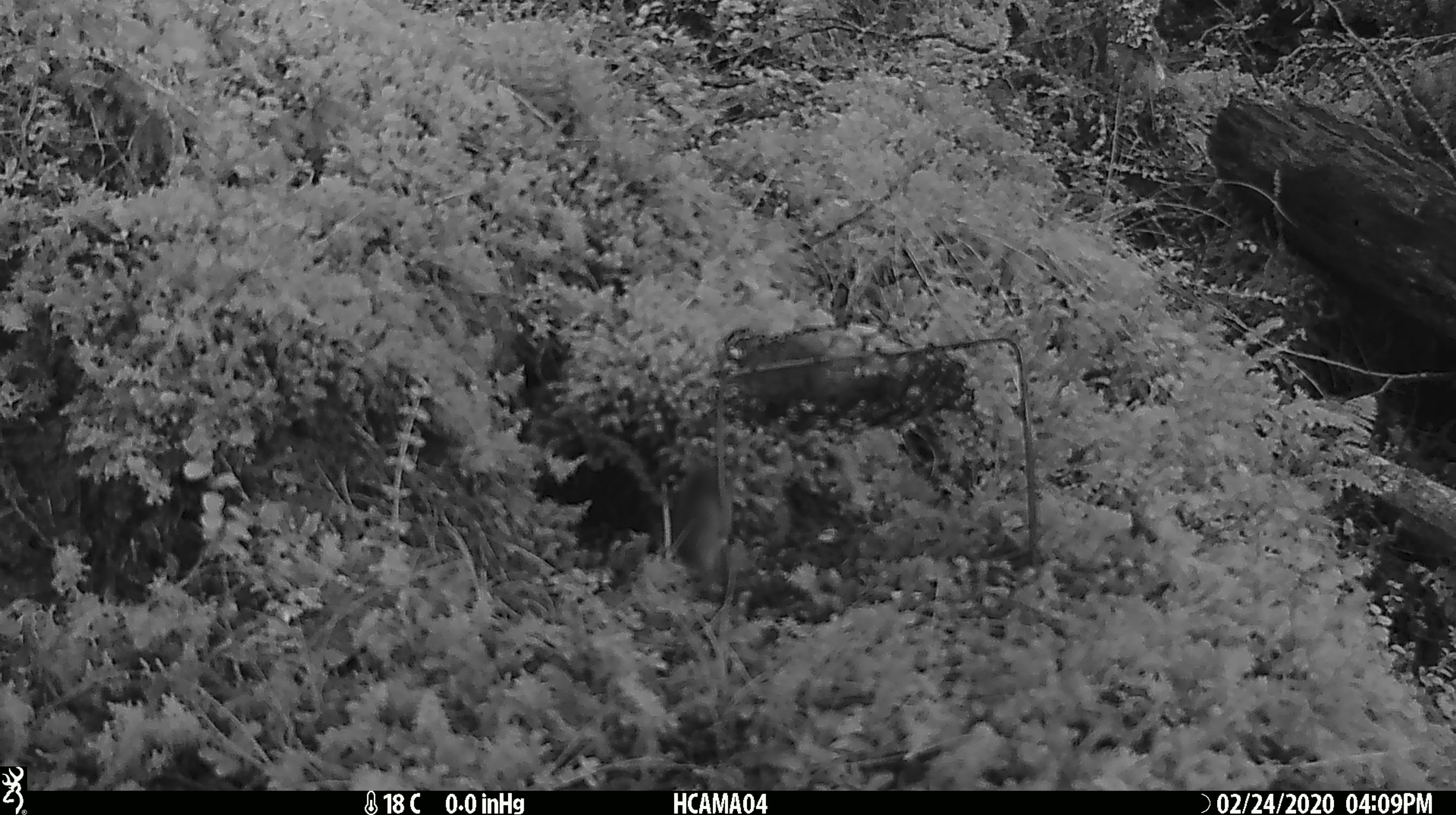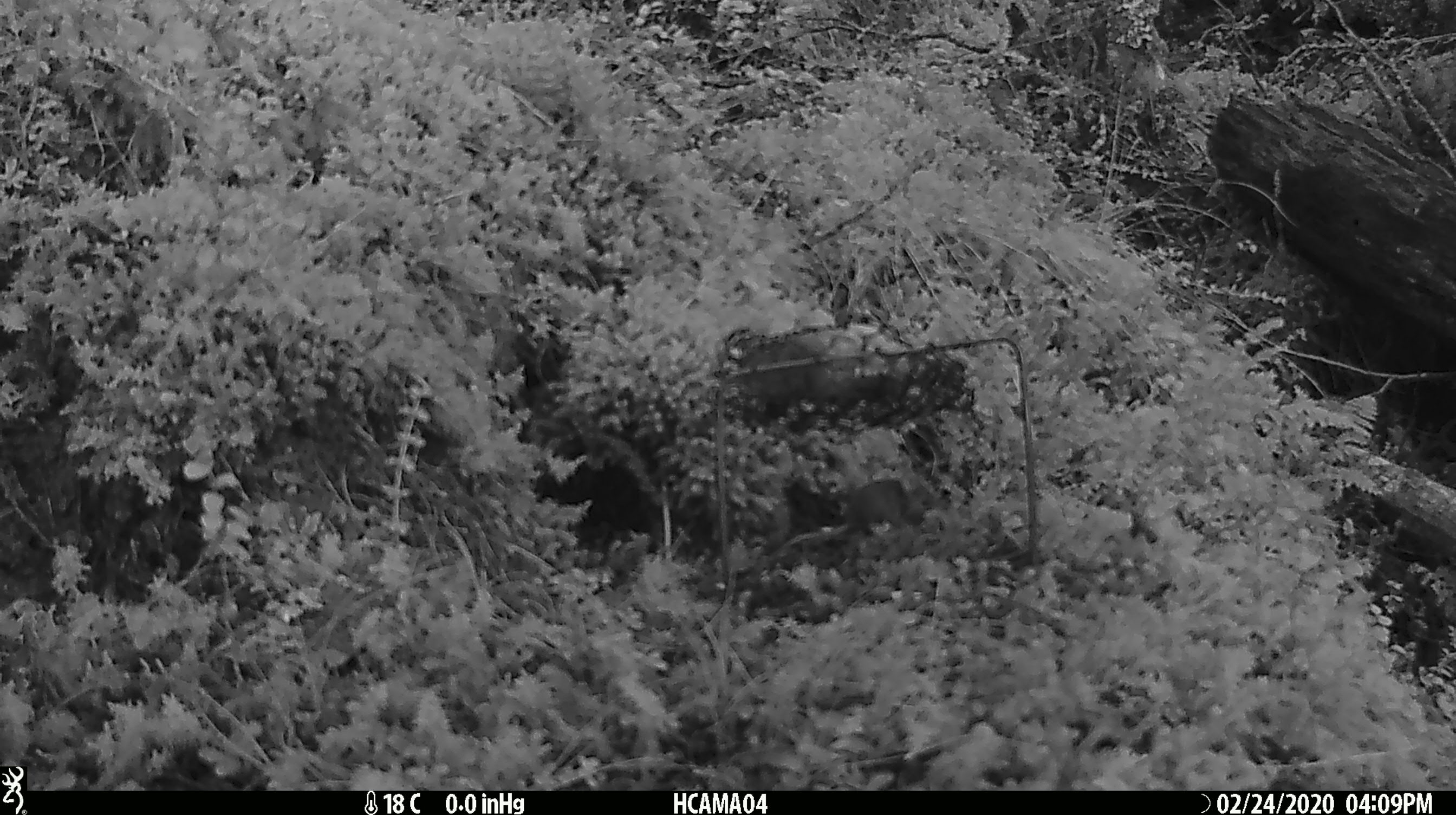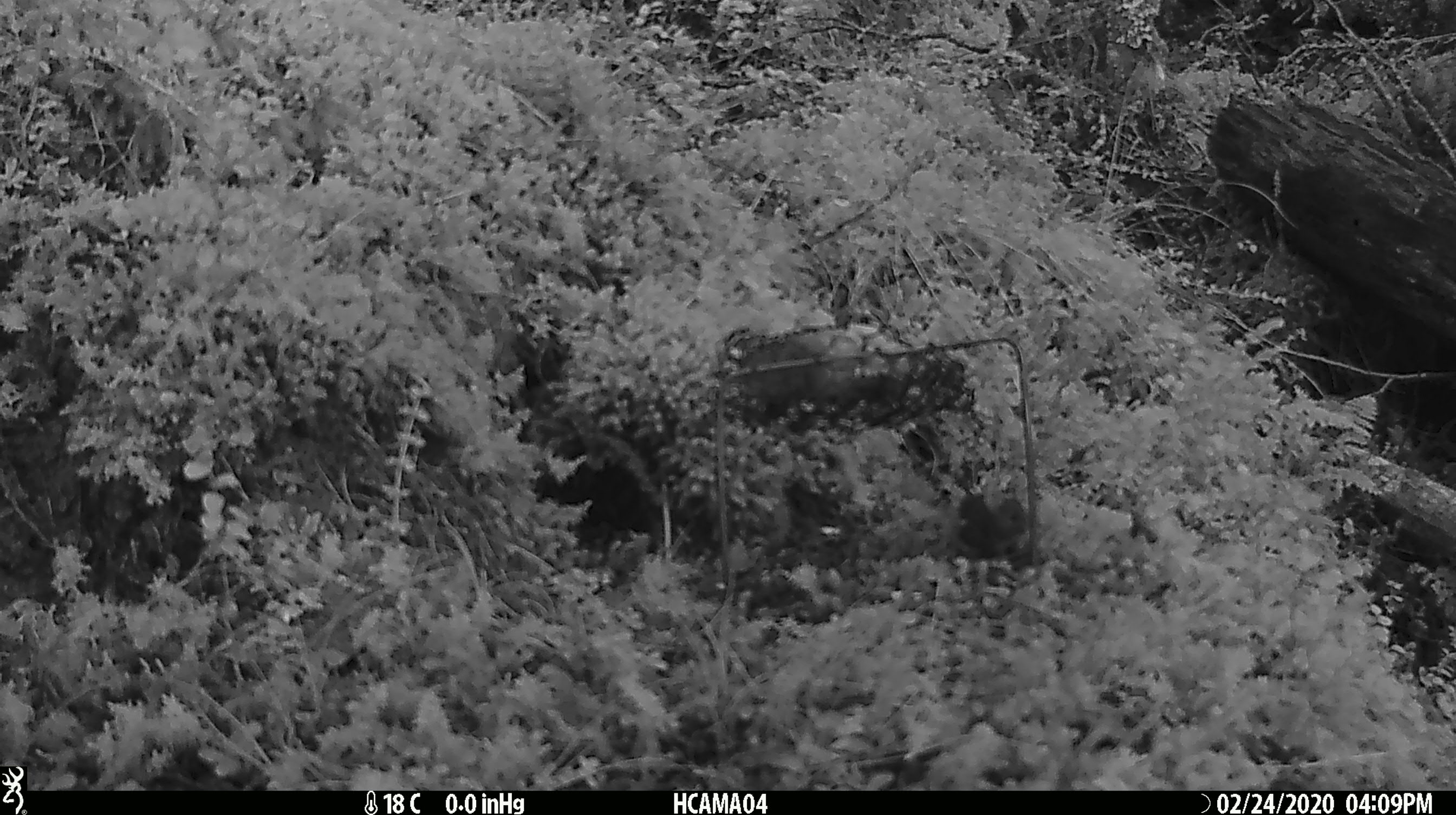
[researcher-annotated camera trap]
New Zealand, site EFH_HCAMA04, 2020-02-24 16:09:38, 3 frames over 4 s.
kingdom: Animalia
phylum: Chordata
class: Mammalia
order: Rodentia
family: Muridae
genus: Mus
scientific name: Mus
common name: mouse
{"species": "mouse (Mus)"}